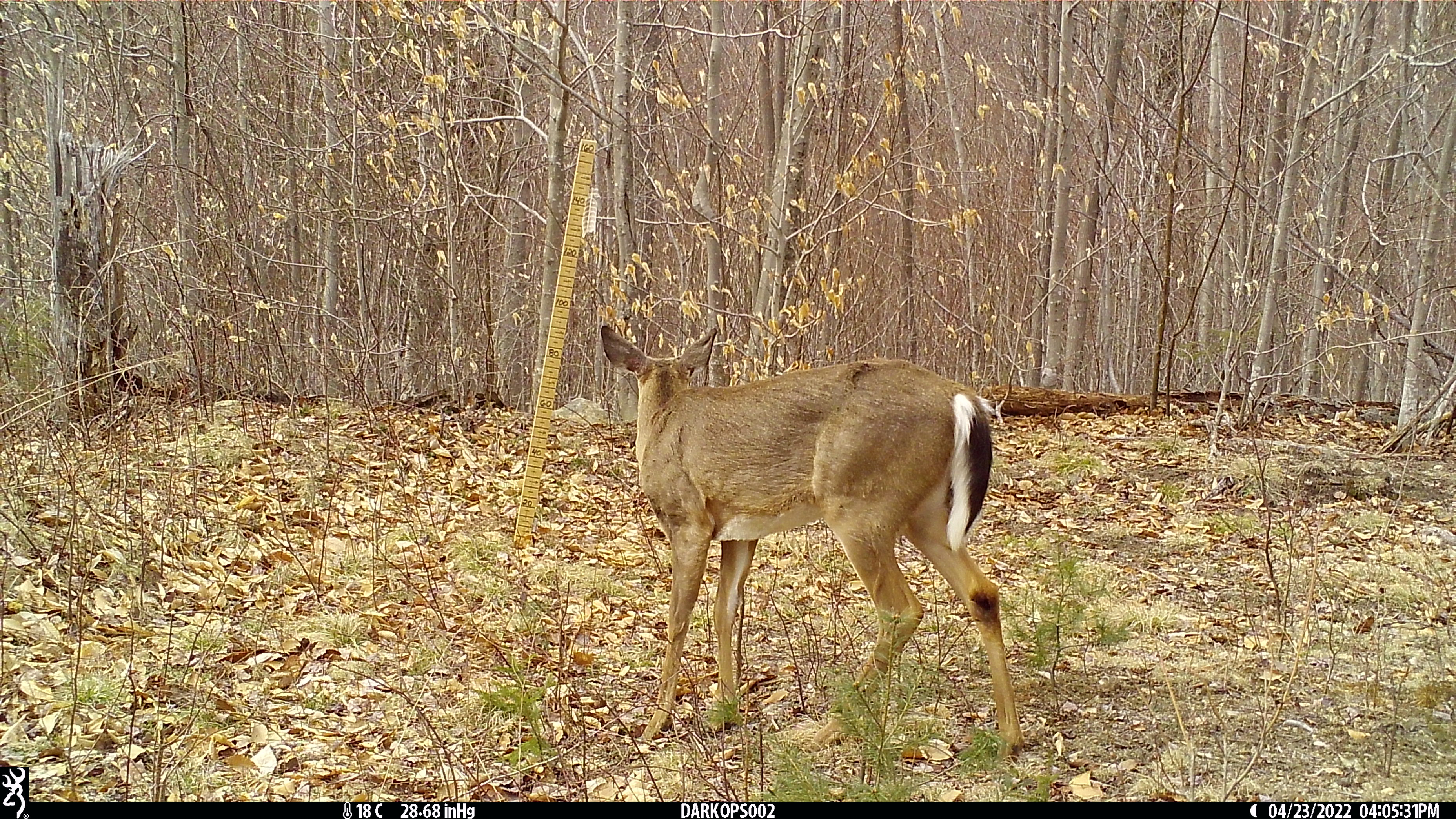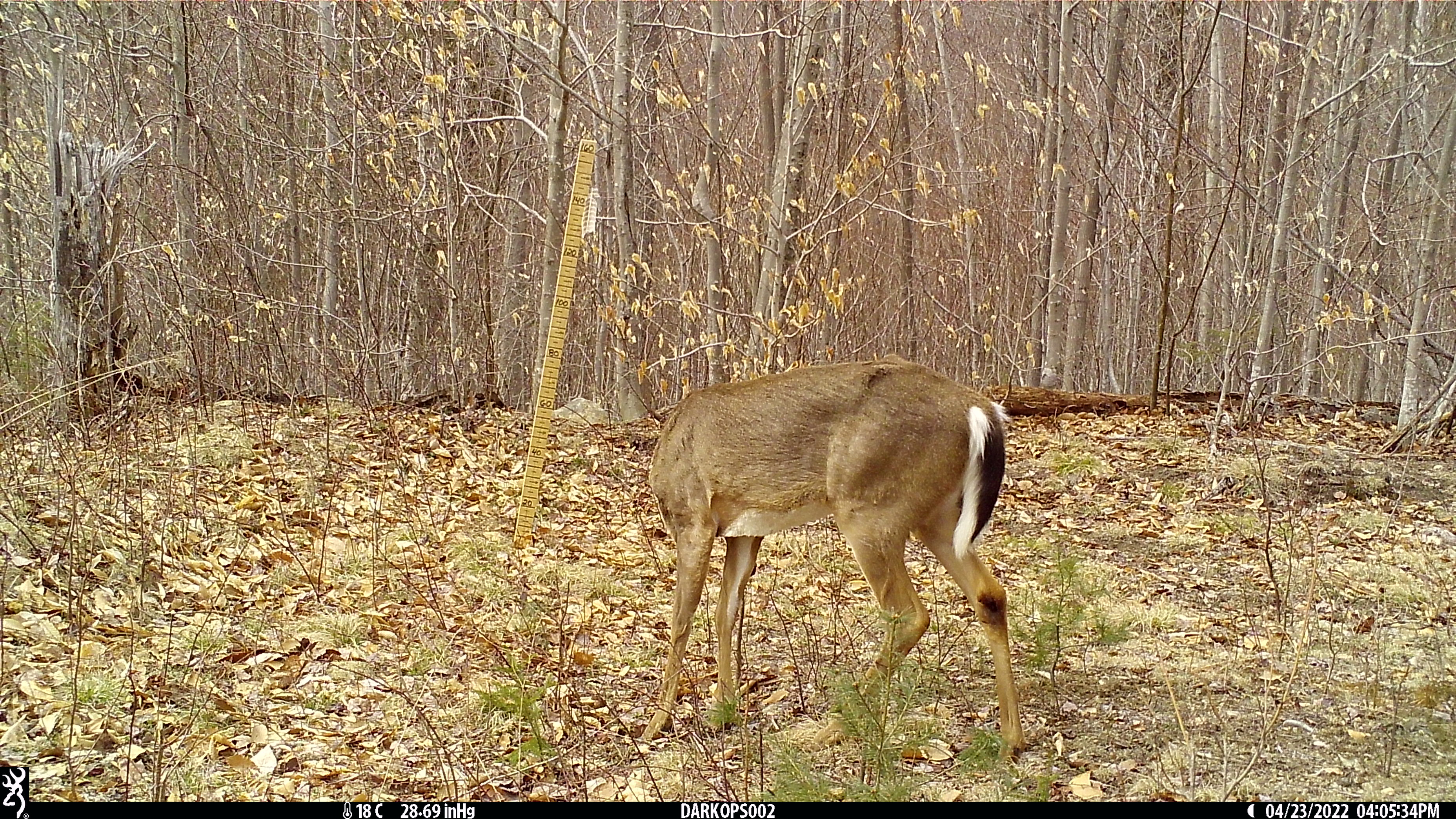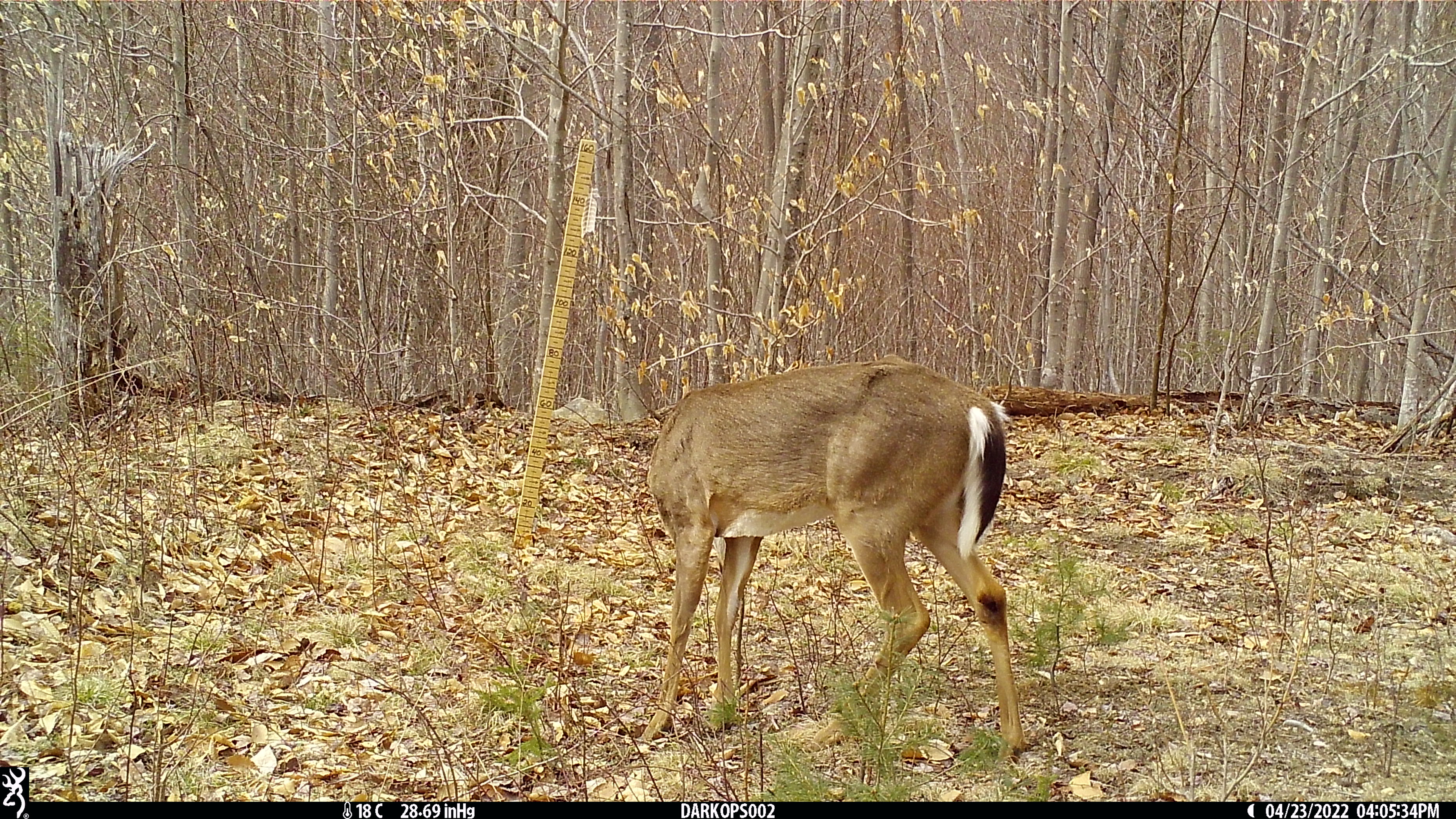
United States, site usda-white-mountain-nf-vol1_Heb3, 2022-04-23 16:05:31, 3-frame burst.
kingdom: Animalia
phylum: Chordata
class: Mammalia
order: Artiodactyla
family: Cervidae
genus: Odocoileus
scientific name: Odocoileus virginianus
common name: white-tailed deer